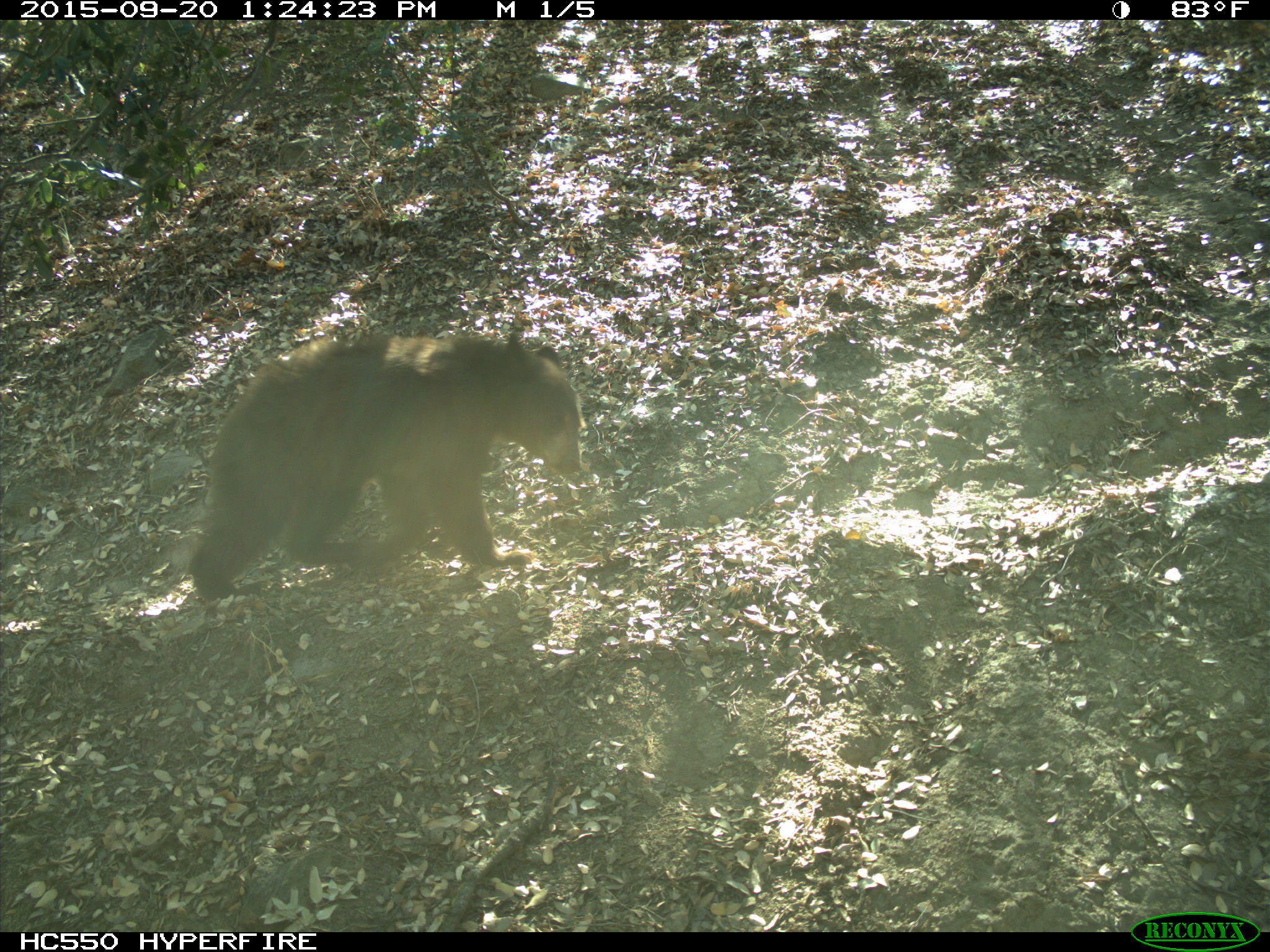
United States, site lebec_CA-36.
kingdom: Animalia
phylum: Chordata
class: Mammalia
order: Carnivora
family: Ursidae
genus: Ursus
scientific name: Ursus americanus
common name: american black bear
Ursus americanus (american black bear).